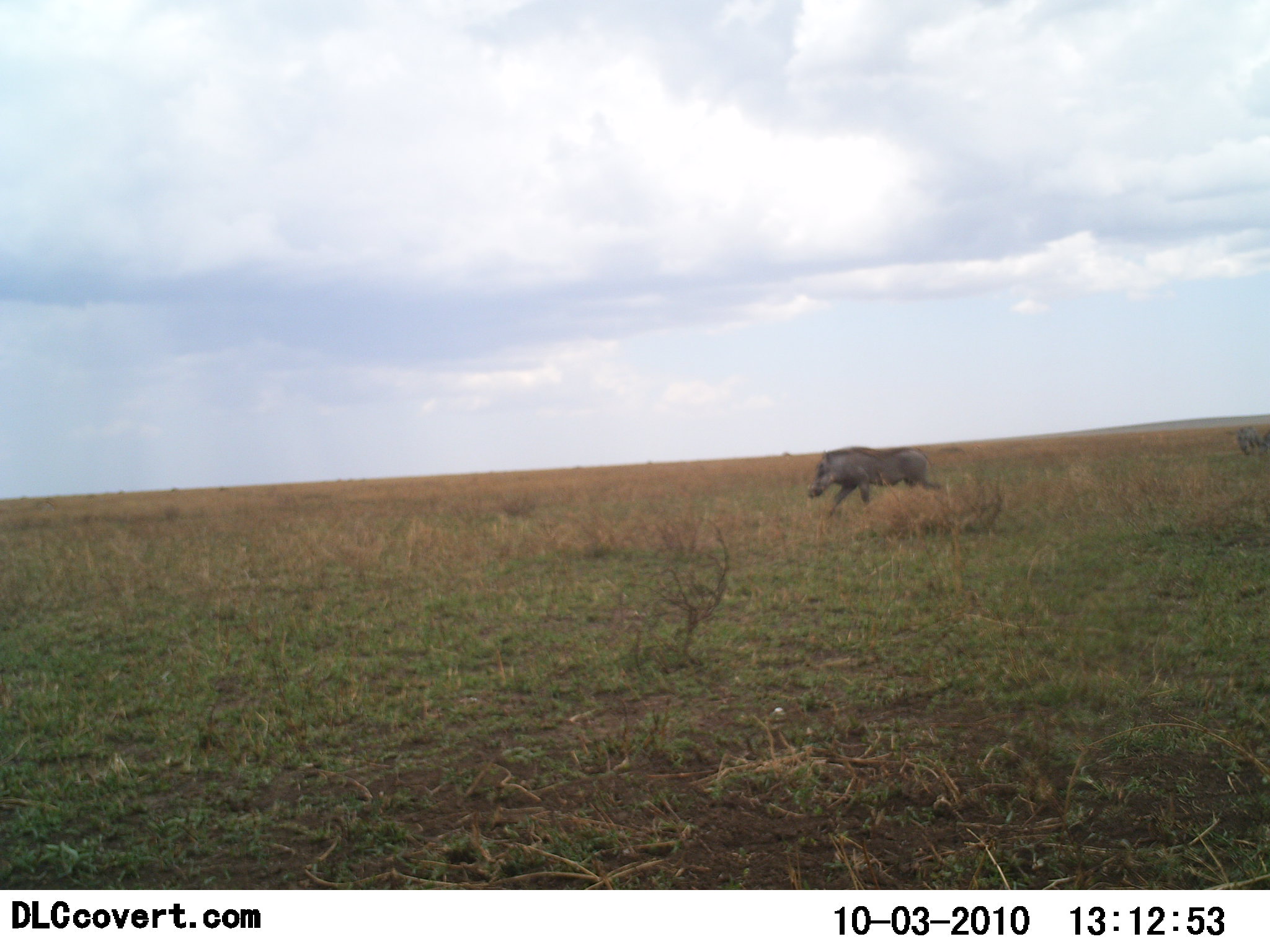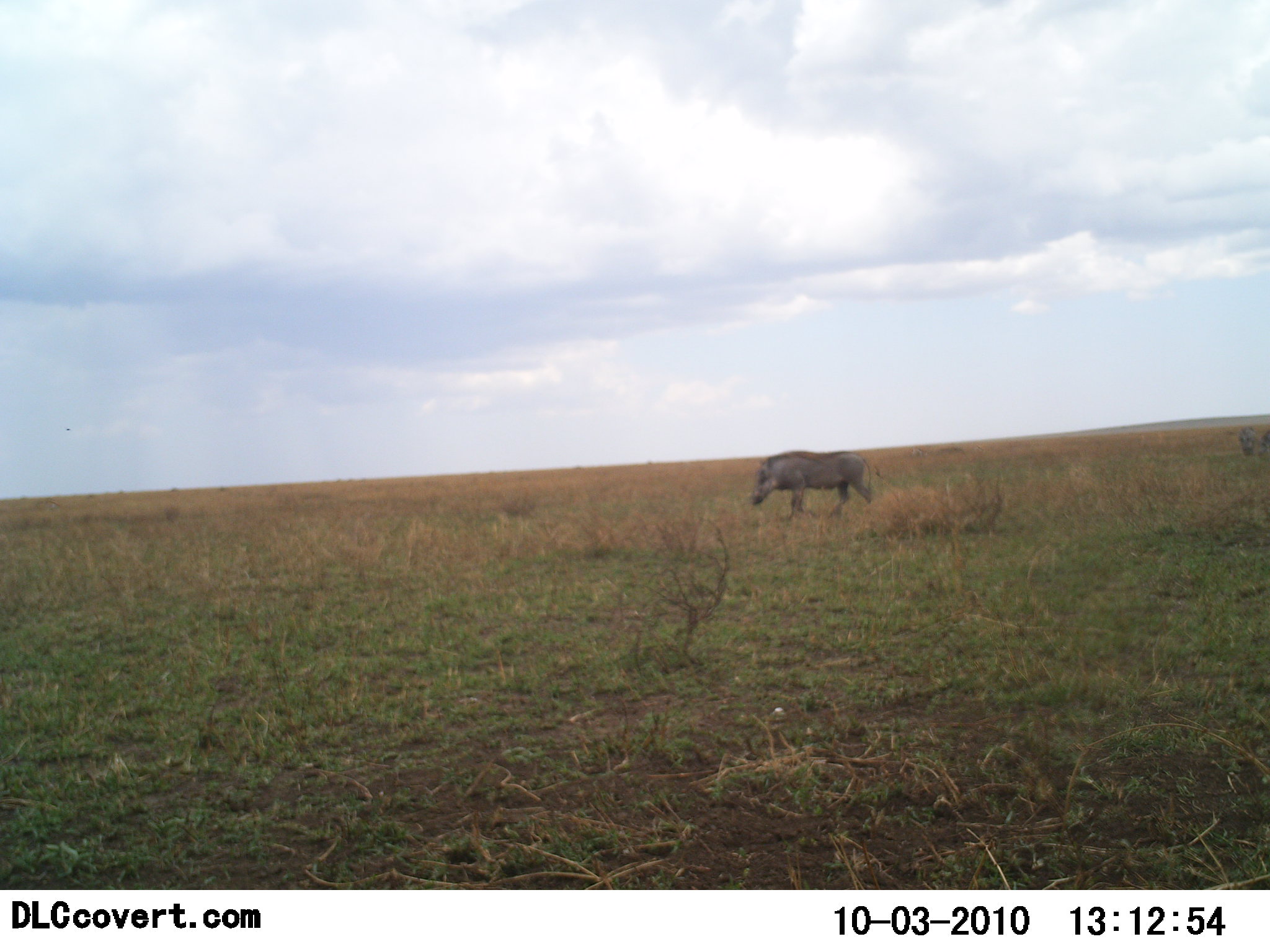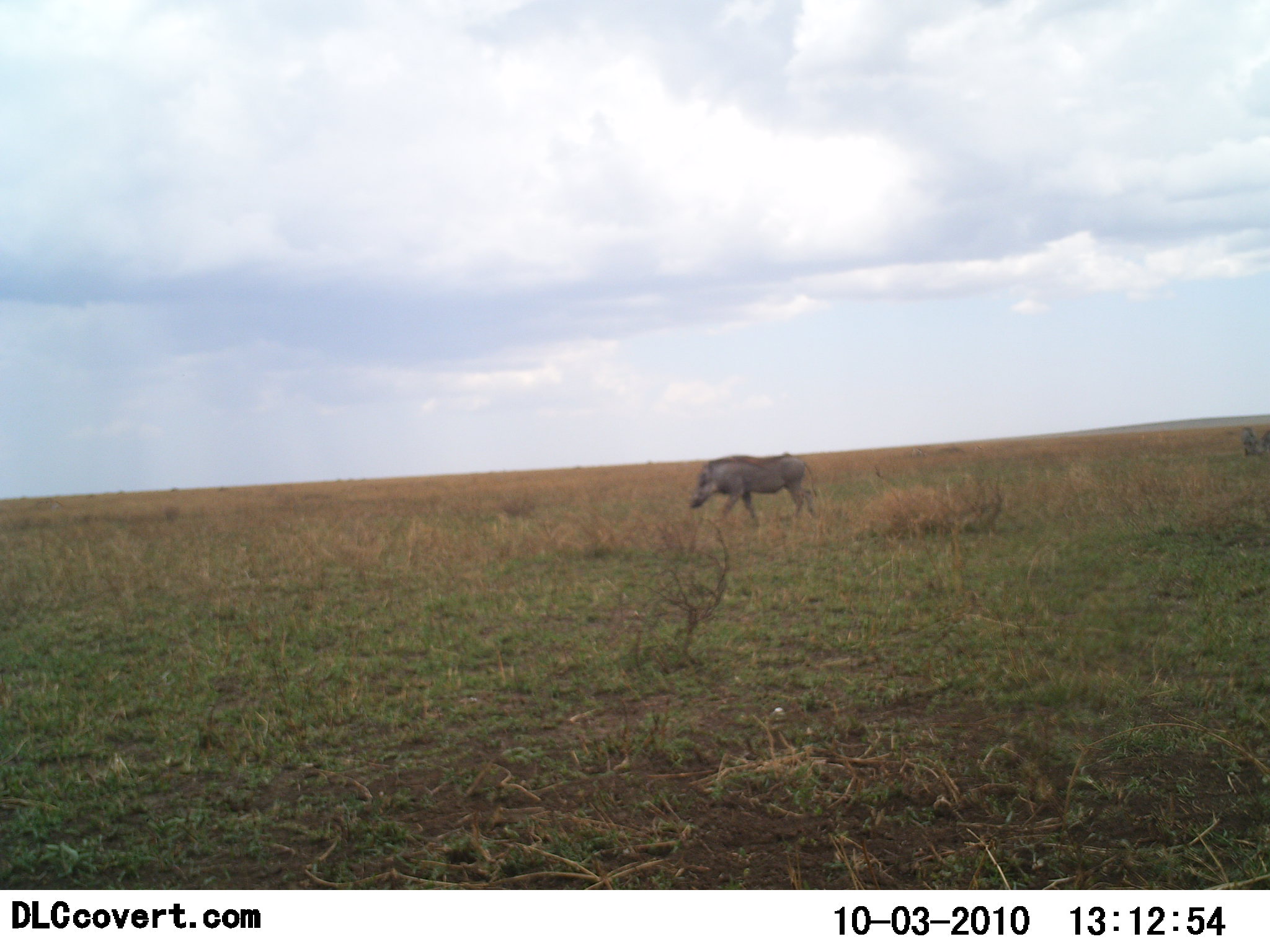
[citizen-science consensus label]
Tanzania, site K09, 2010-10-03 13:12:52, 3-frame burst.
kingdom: Animalia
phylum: Chordata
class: Mammalia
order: Artiodactyla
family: Suidae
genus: Phacochoerus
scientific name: Phacochoerus africanus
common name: warthog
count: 1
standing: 25%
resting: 0%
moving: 88%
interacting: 0%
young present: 0%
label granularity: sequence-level